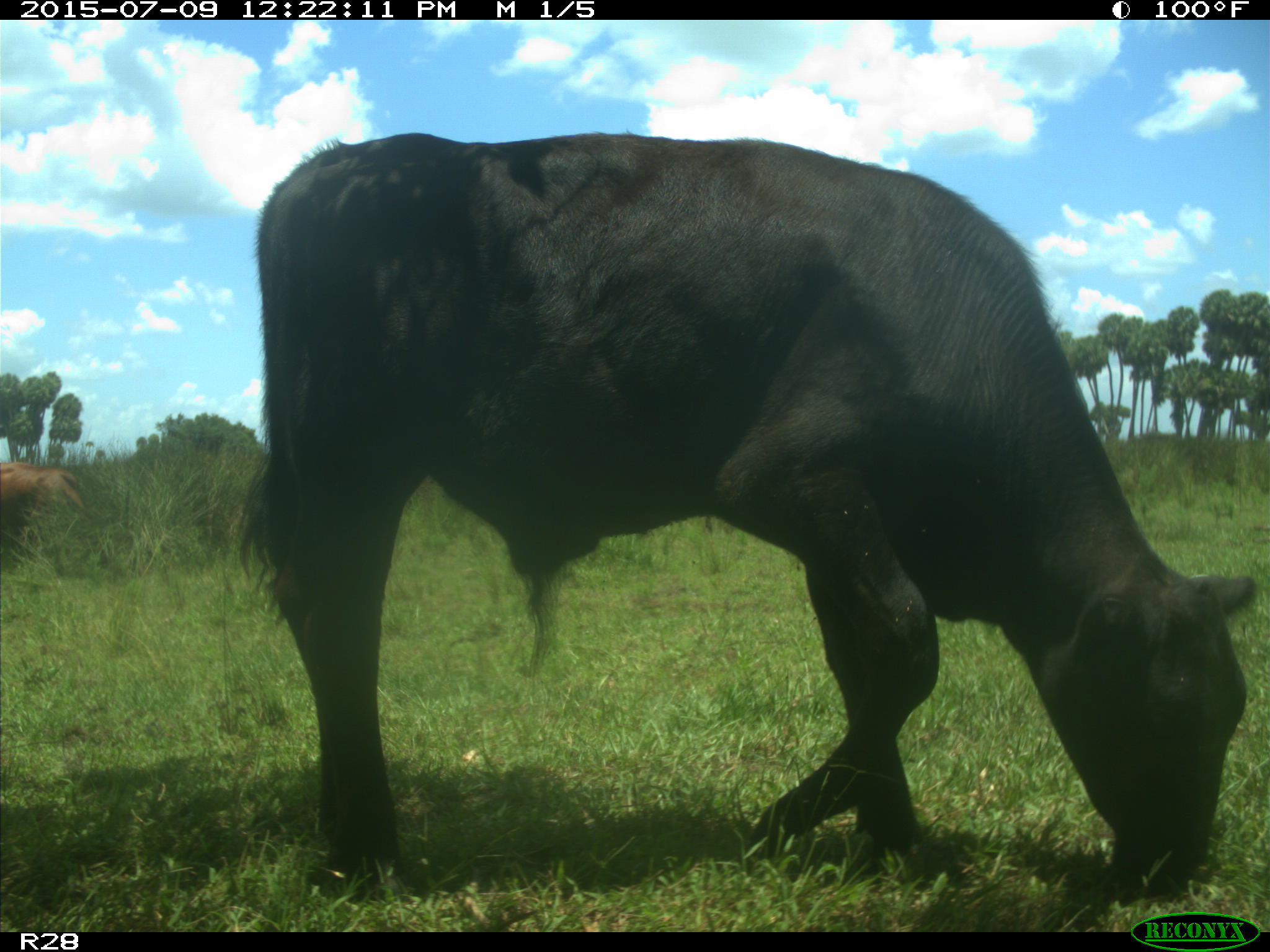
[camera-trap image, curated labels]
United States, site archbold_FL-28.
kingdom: Animalia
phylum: Chordata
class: Mammalia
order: Artiodactyla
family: Bovidae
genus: Bos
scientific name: Bos taurus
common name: domestic cow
Bos taurus (domestic cow).